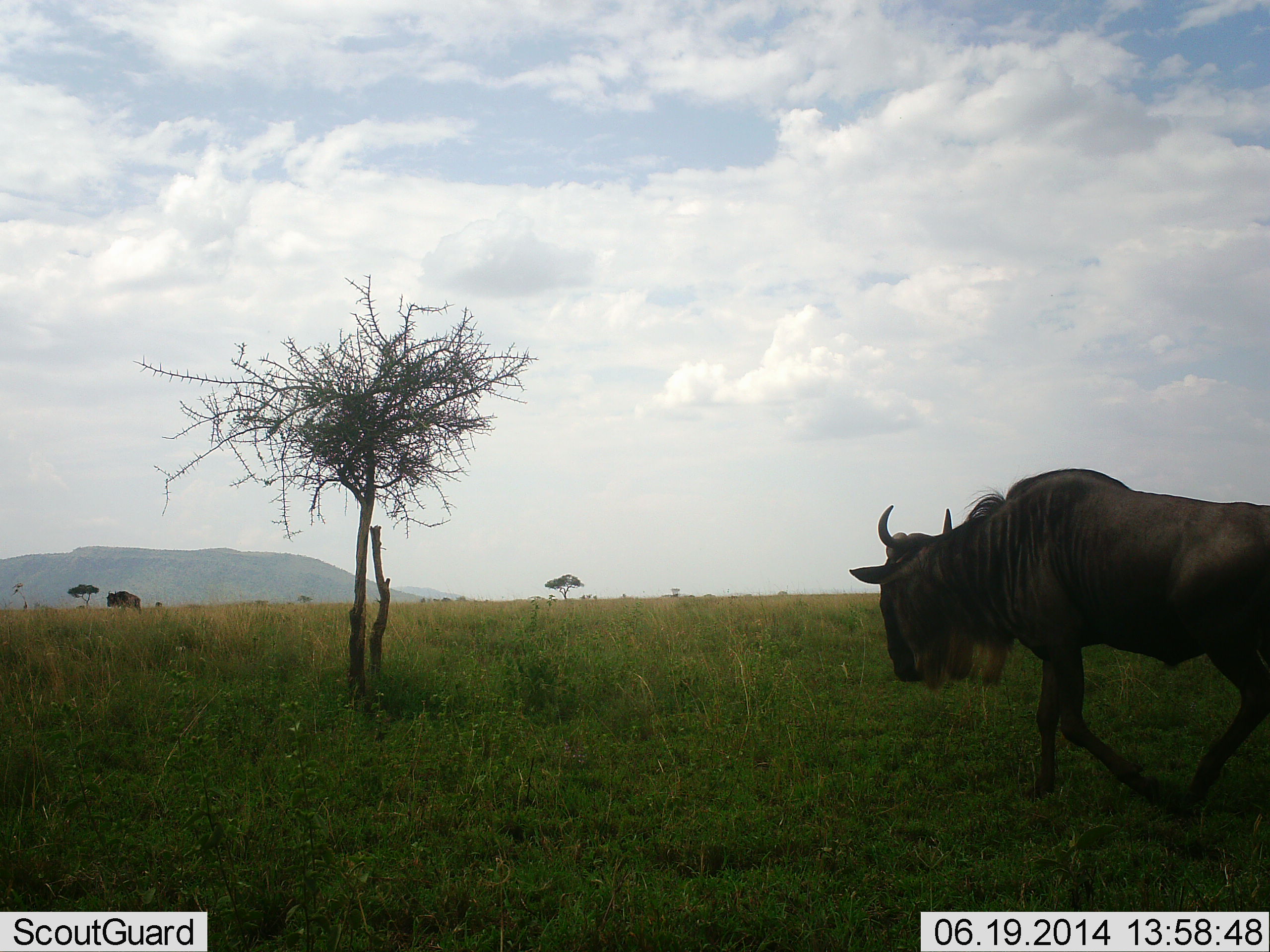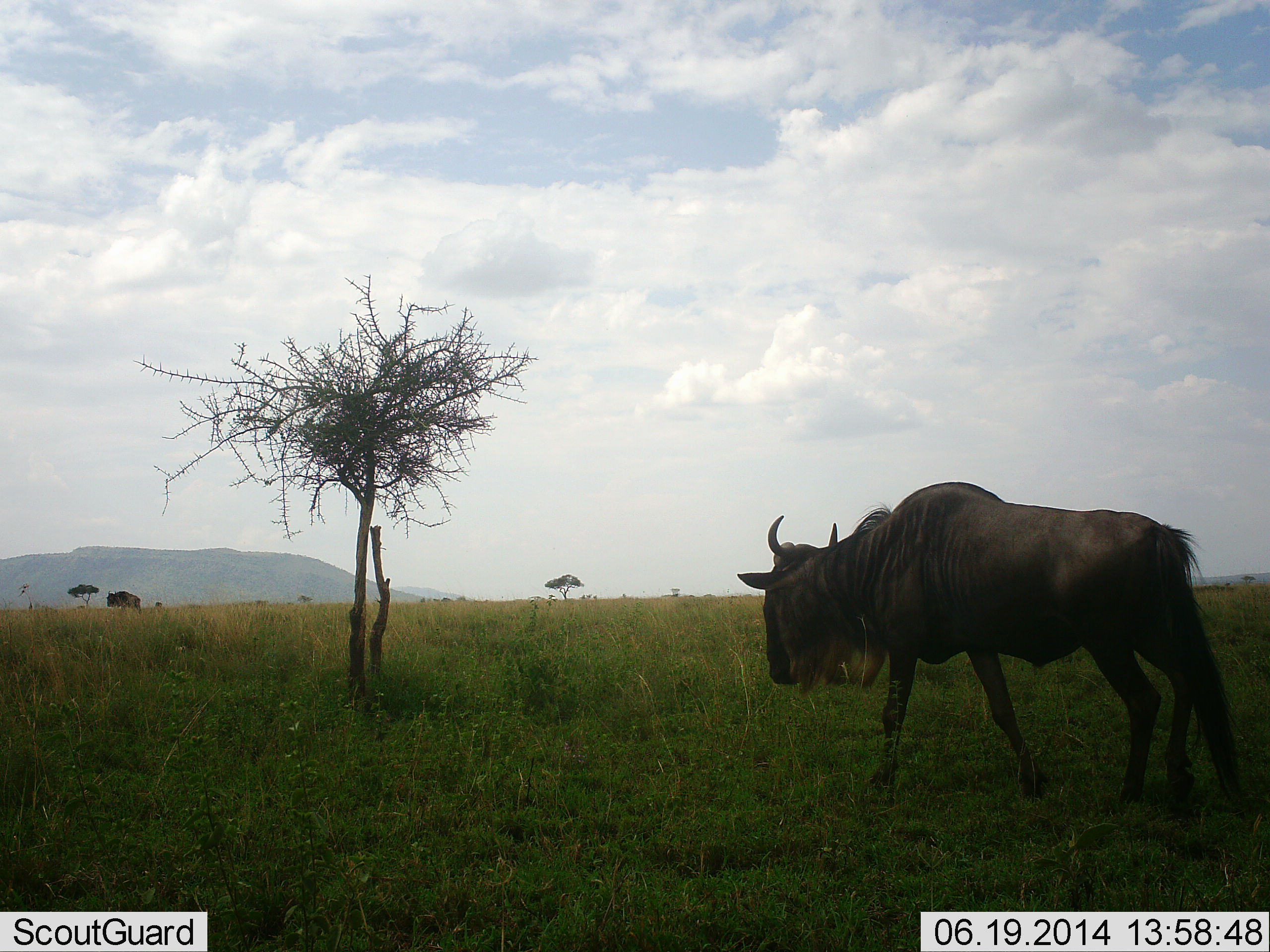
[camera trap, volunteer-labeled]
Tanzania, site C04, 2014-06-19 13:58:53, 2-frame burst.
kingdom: Animalia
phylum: Chordata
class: Mammalia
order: Artiodactyla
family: Bovidae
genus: Connochaetes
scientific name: Connochaetes taurinus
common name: blue wildebeest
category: wildebeest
Wildebeest (blue wildebeest) (Connochaetes taurinus), count 2. Behavior (volunteer vote fractions): standing 30%, resting 0%, moving 90%, interacting 0%. Young present (vote fraction): 0%. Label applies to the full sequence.